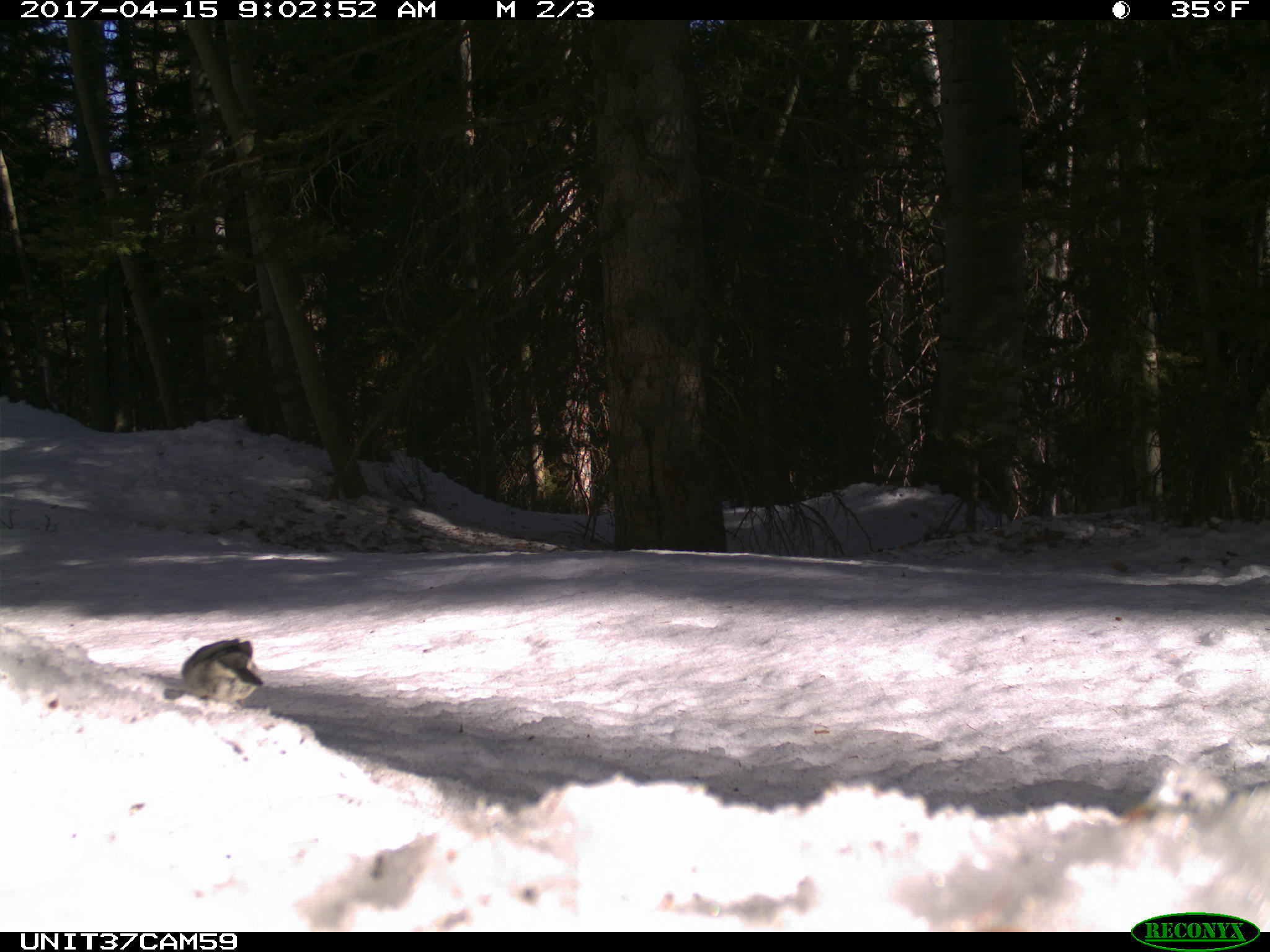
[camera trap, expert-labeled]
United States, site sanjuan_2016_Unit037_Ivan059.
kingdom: Animalia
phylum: Chordata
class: Aves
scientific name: Aves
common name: birds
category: unidentified bird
Unidentified bird (birds) (Aves).